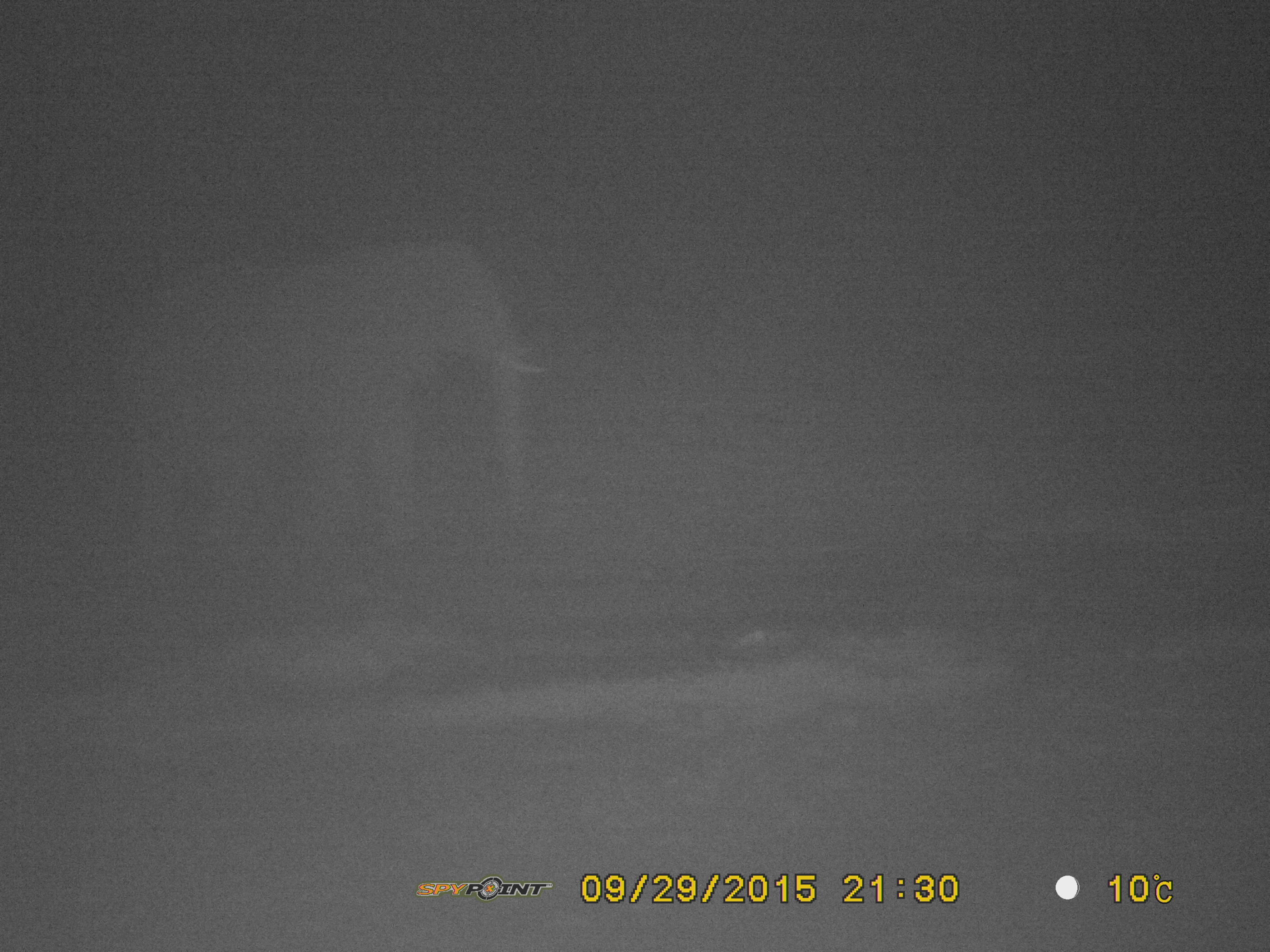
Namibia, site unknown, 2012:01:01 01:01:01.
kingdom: Animalia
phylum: Chordata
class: Mammalia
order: Proboscidea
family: Elephantidae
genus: Loxodonta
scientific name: Loxodonta africana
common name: african elephant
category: loxodanta africana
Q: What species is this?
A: Loxodanta africana (african elephant) (Loxodonta africana).